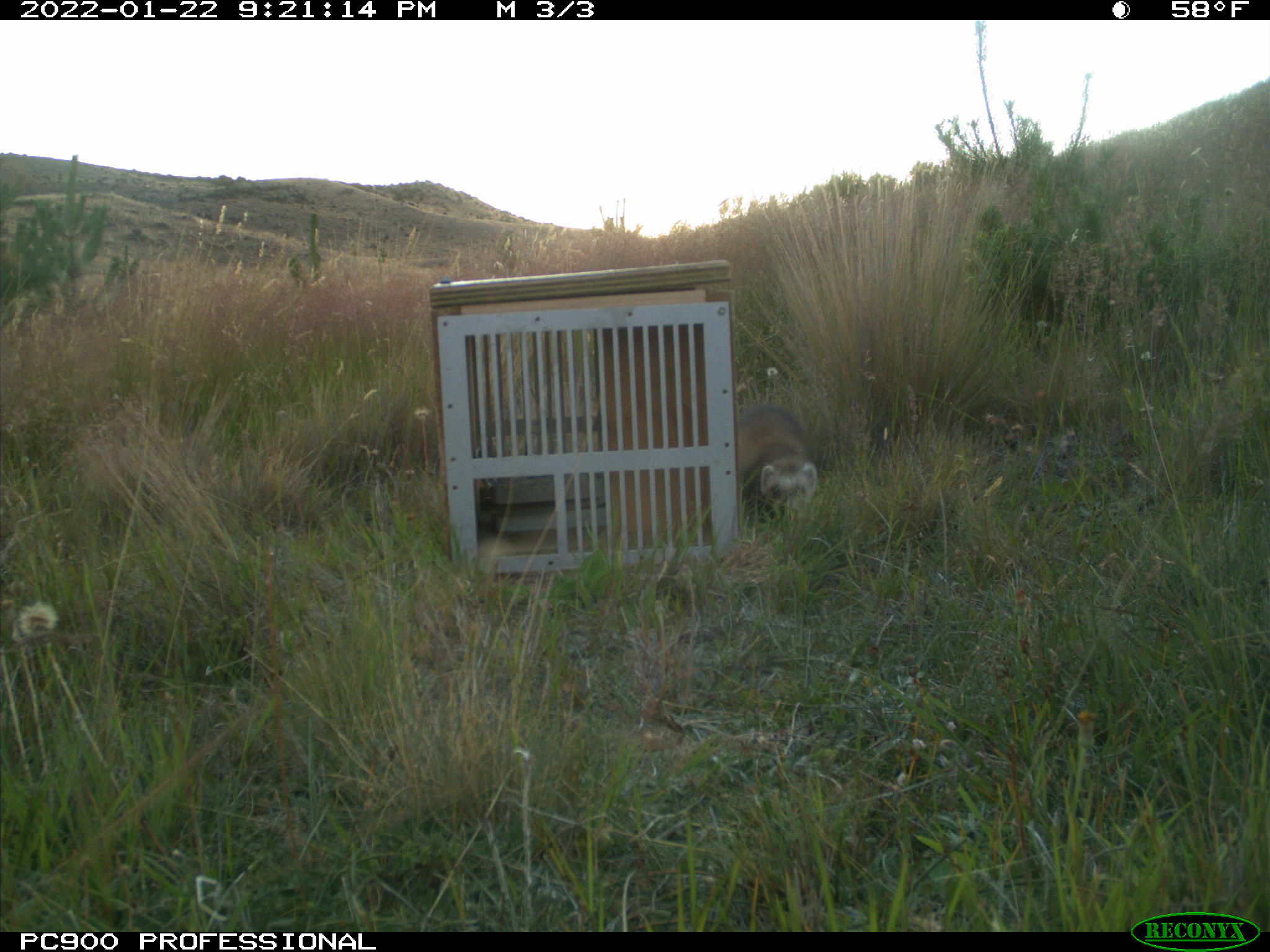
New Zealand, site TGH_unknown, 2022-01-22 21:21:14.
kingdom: Animalia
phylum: Chordata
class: Mammalia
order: Carnivora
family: Mustelidae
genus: Mustela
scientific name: Mustela furo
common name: ferret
Ferret (Mustela furo).